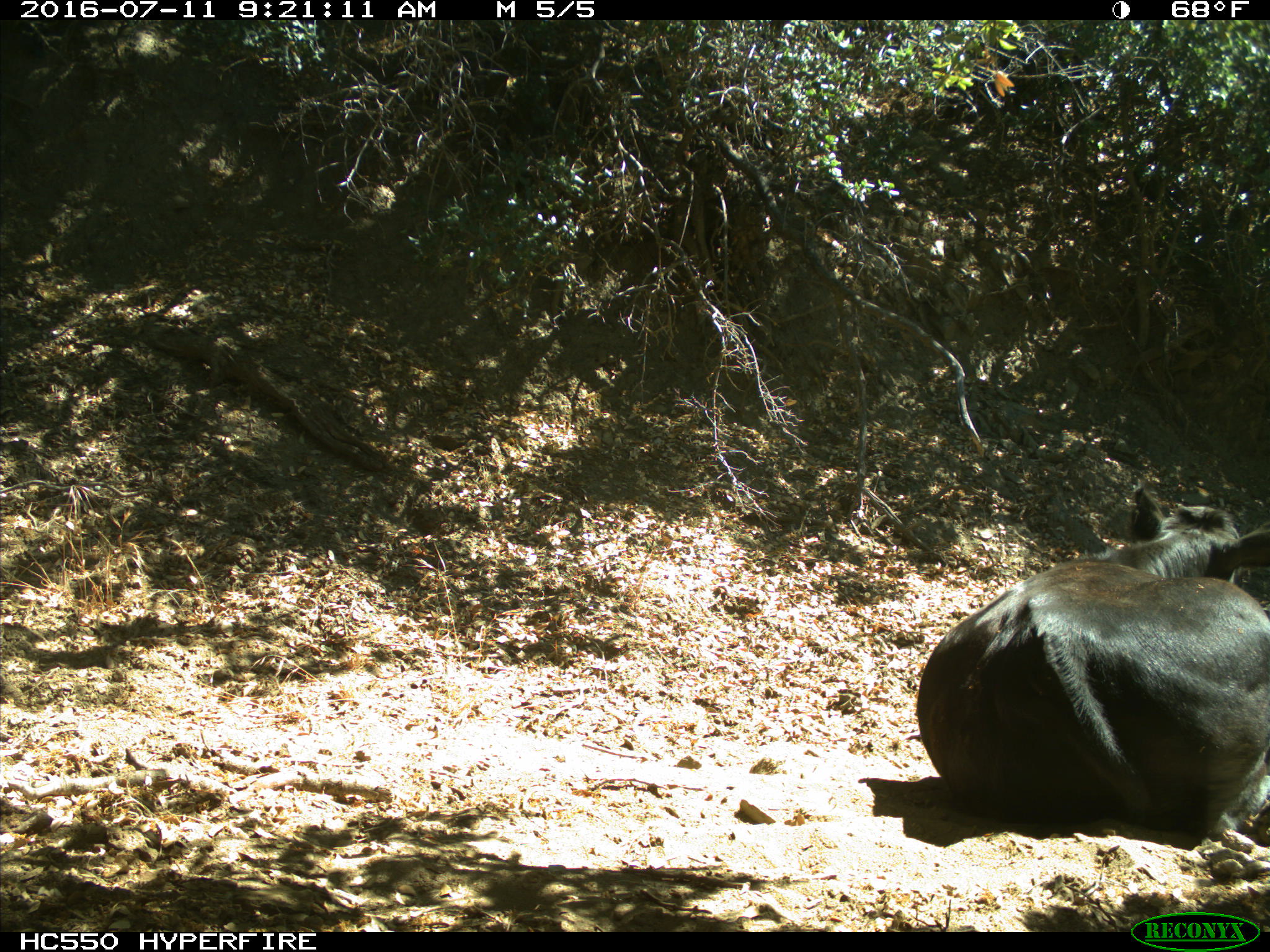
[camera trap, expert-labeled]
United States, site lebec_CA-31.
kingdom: Animalia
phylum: Chordata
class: Mammalia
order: Artiodactyla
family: Bovidae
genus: Bos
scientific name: Bos taurus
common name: domestic cow